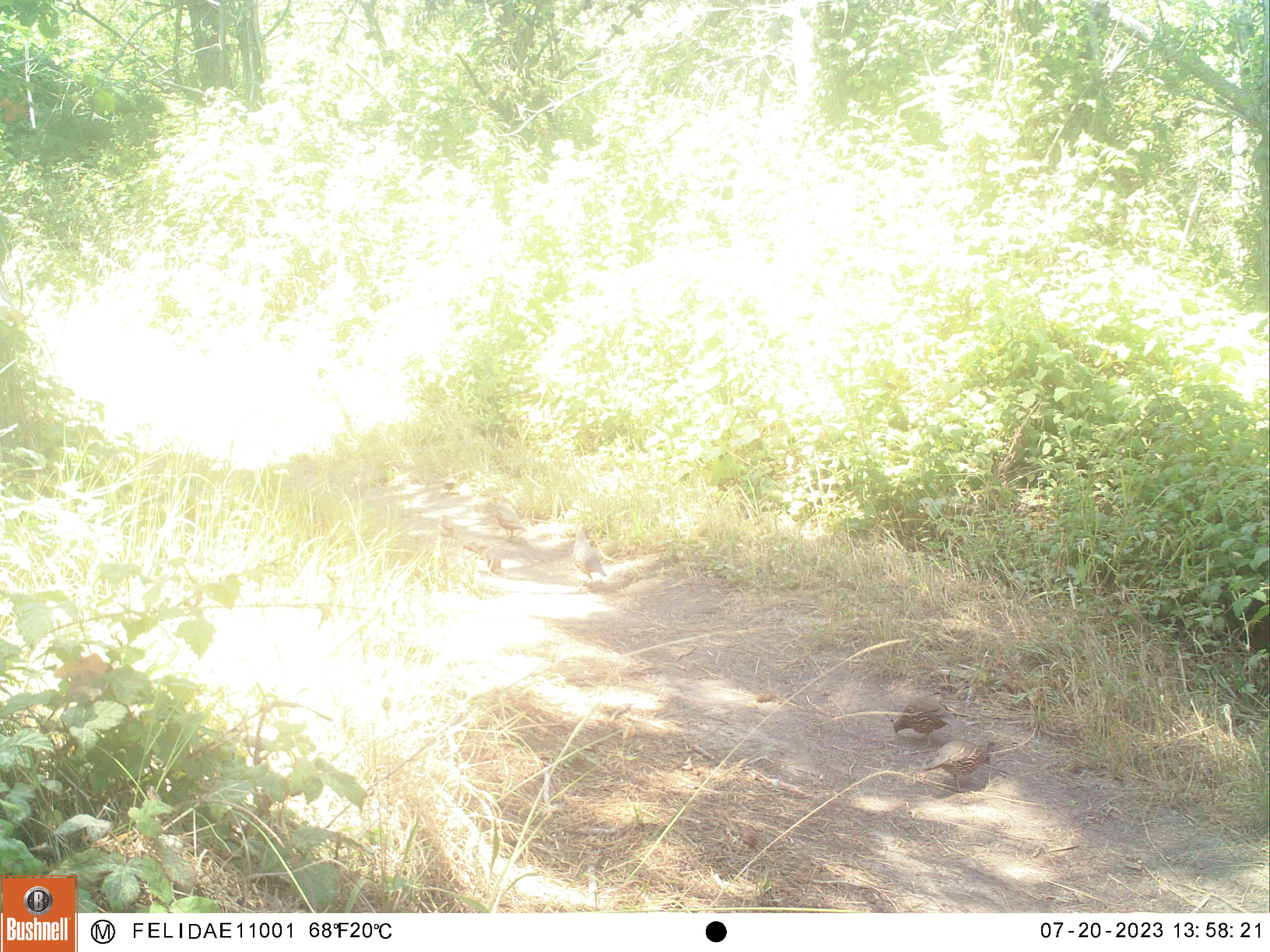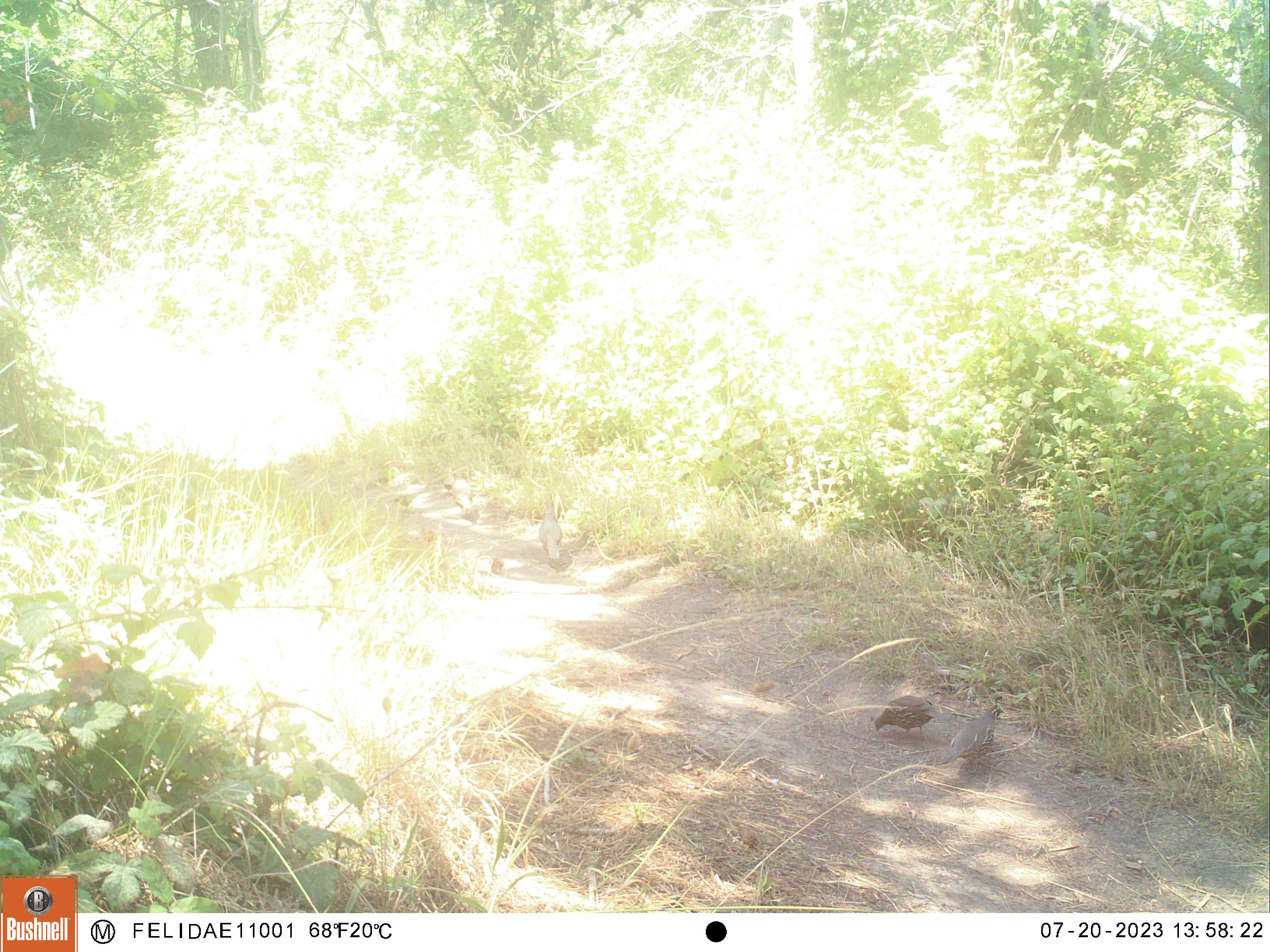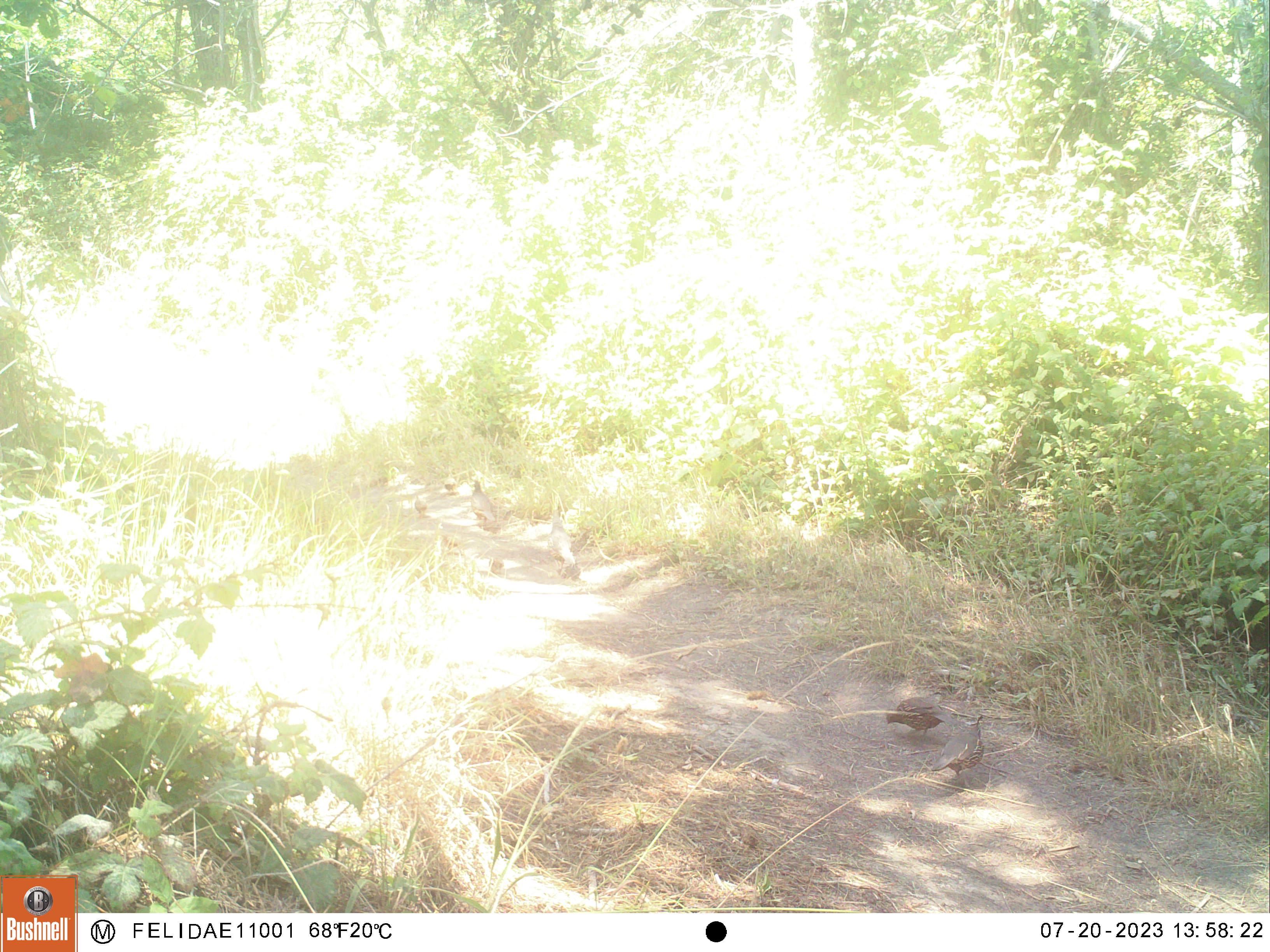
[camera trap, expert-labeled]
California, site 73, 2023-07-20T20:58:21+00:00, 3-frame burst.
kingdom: Animalia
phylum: Chordata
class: Aves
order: Galliformes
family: Odontophoridae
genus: Callipepla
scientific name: Callipepla californica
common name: california quail